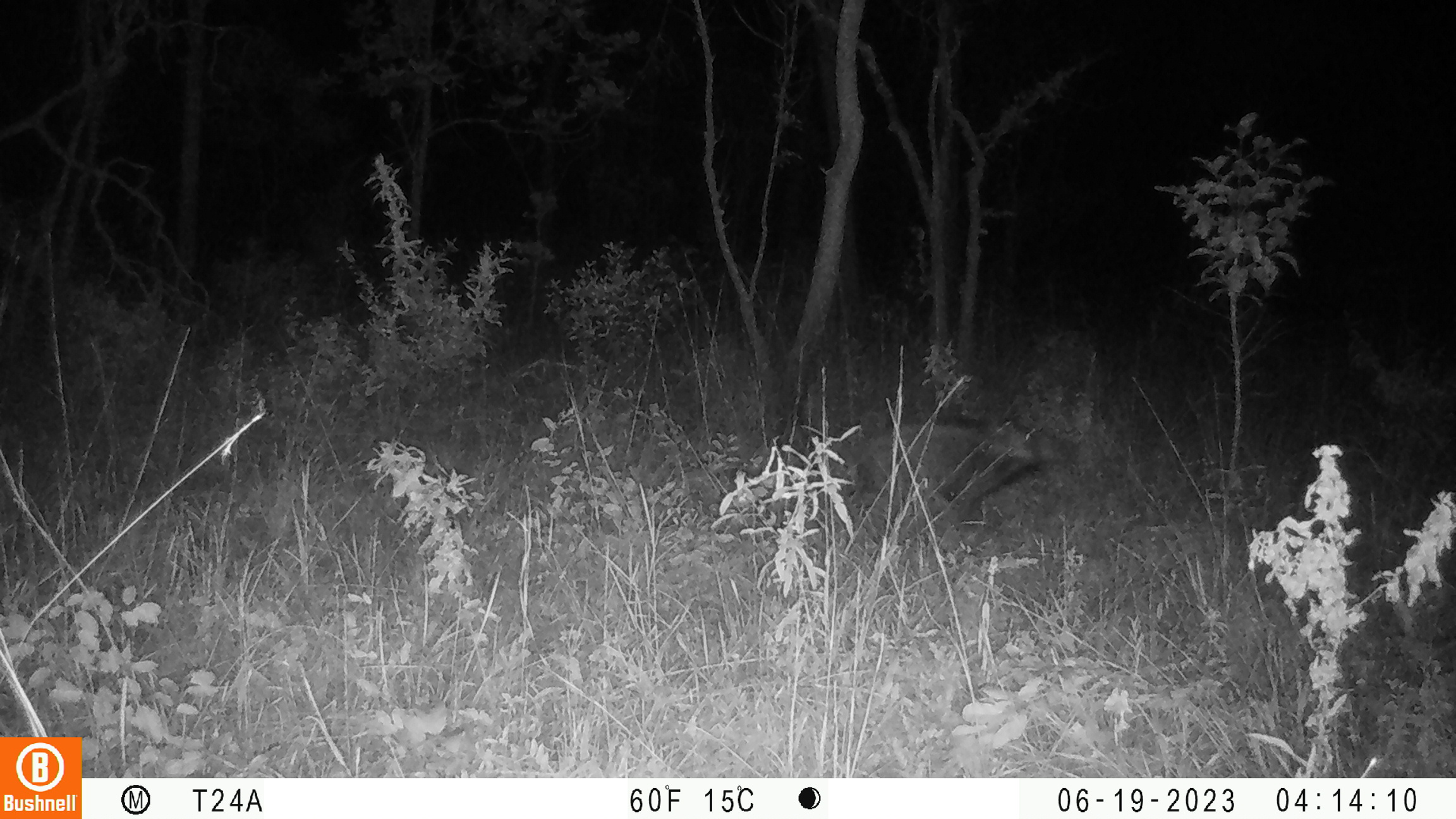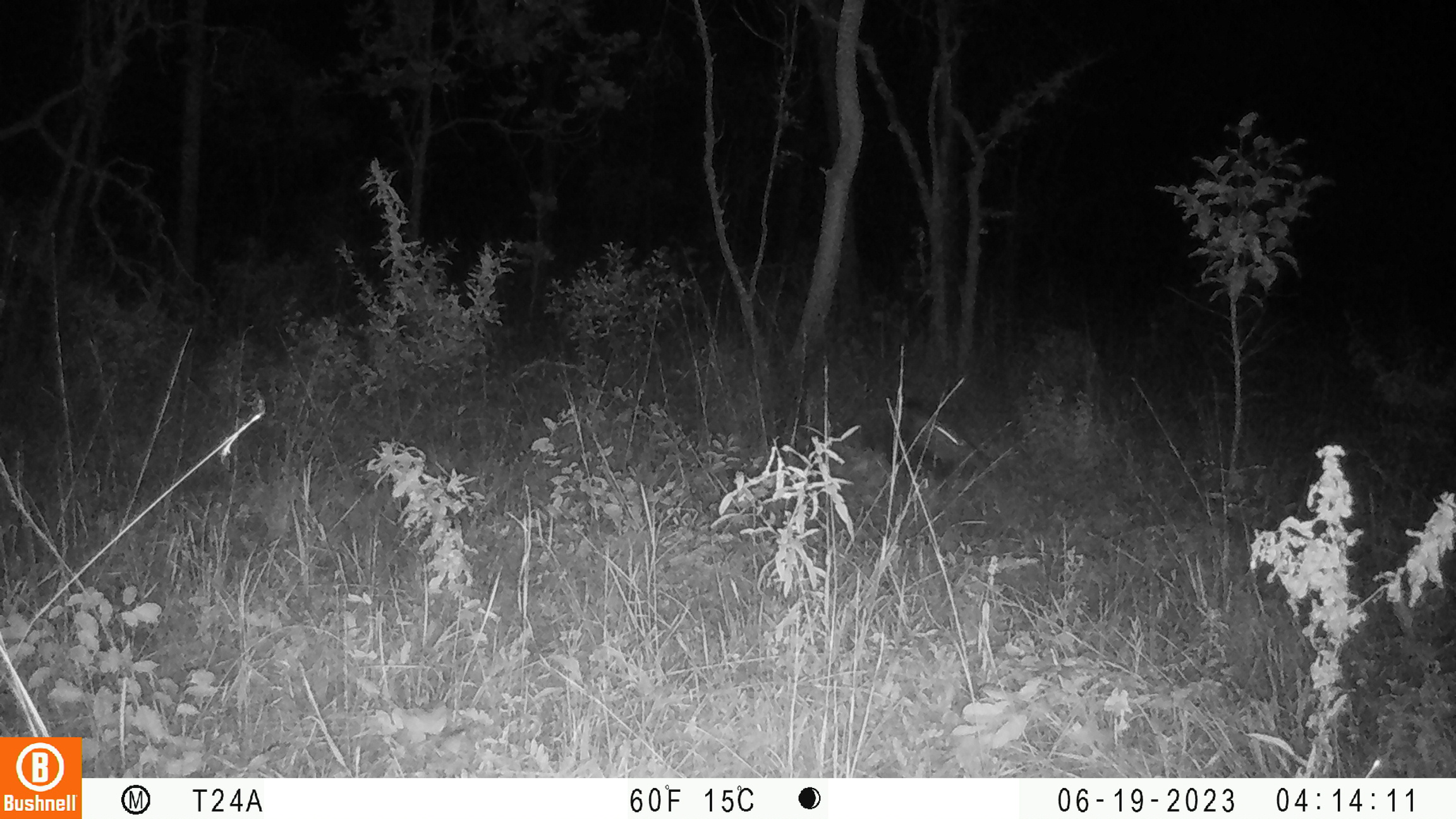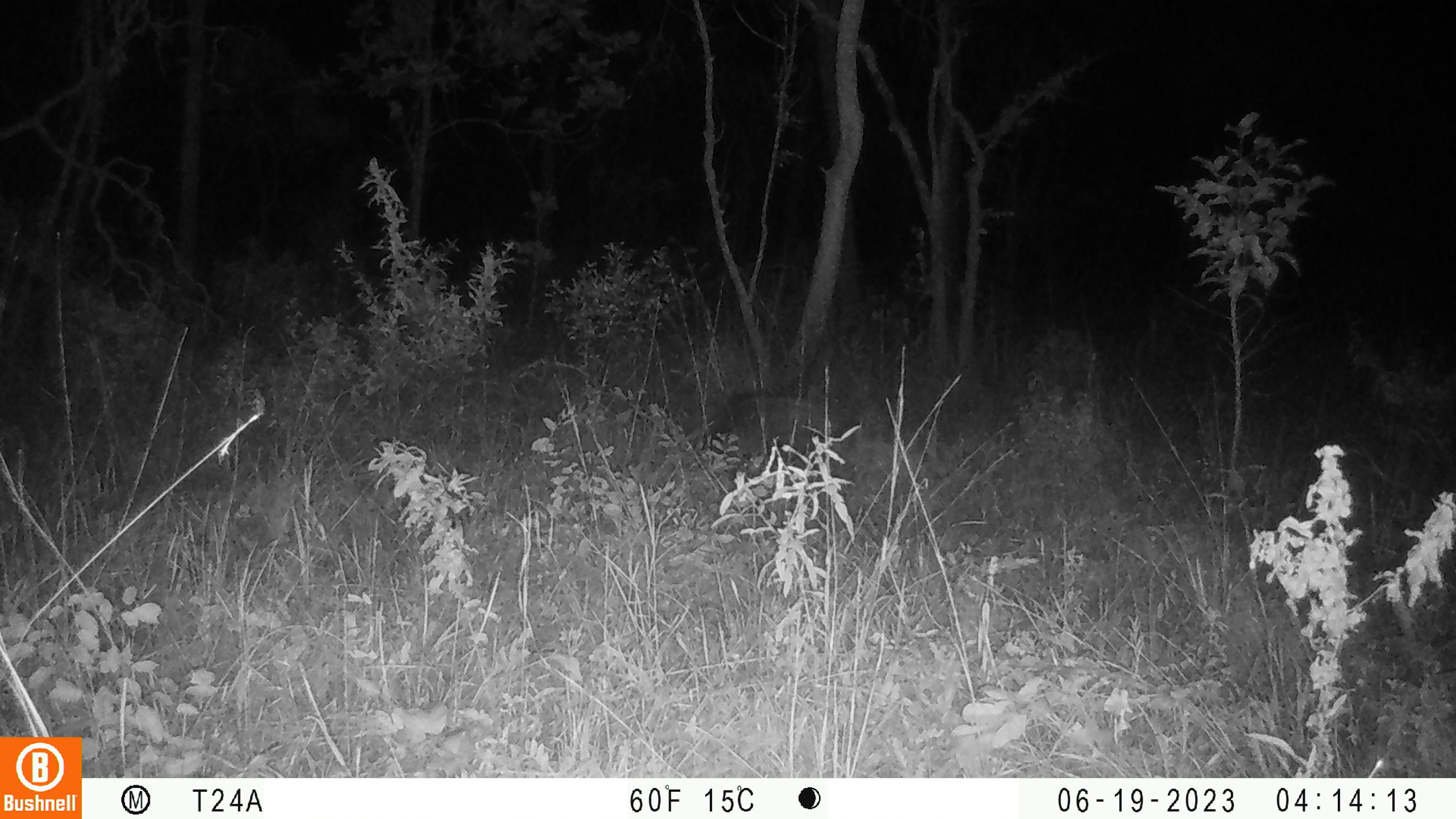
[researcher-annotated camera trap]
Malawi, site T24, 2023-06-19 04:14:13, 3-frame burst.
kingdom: Animalia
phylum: Chordata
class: Mammalia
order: Artiodactyla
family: Suidae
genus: Potamochoerus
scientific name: Potamochoerus larvatus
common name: bushpig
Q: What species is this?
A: Bushpig (Potamochoerus larvatus).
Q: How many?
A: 1.